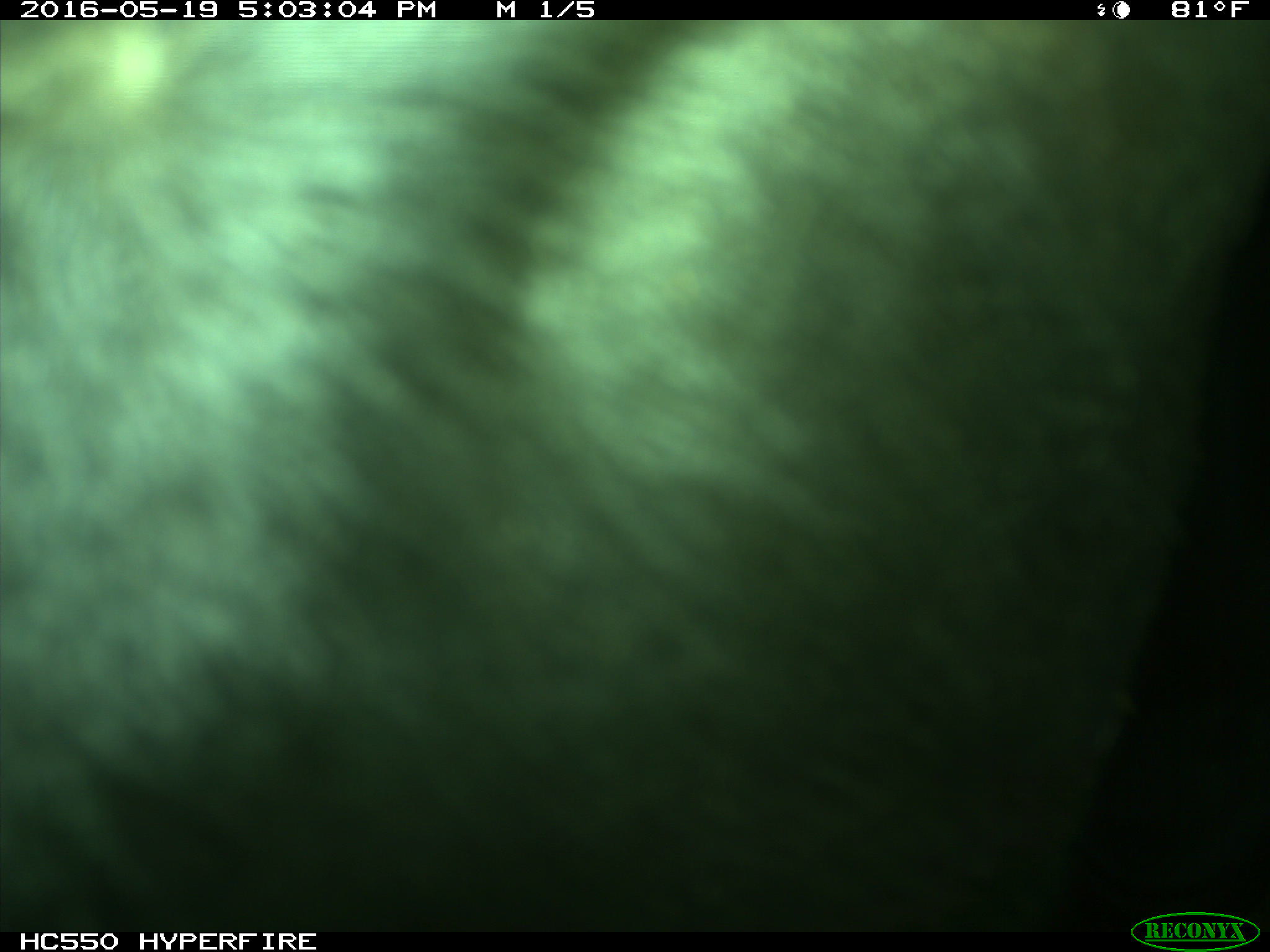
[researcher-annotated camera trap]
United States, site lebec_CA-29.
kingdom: Animalia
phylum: Chordata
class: Mammalia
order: Artiodactyla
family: Bovidae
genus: Bos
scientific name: Bos taurus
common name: domestic cow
Bos taurus (domestic cow).